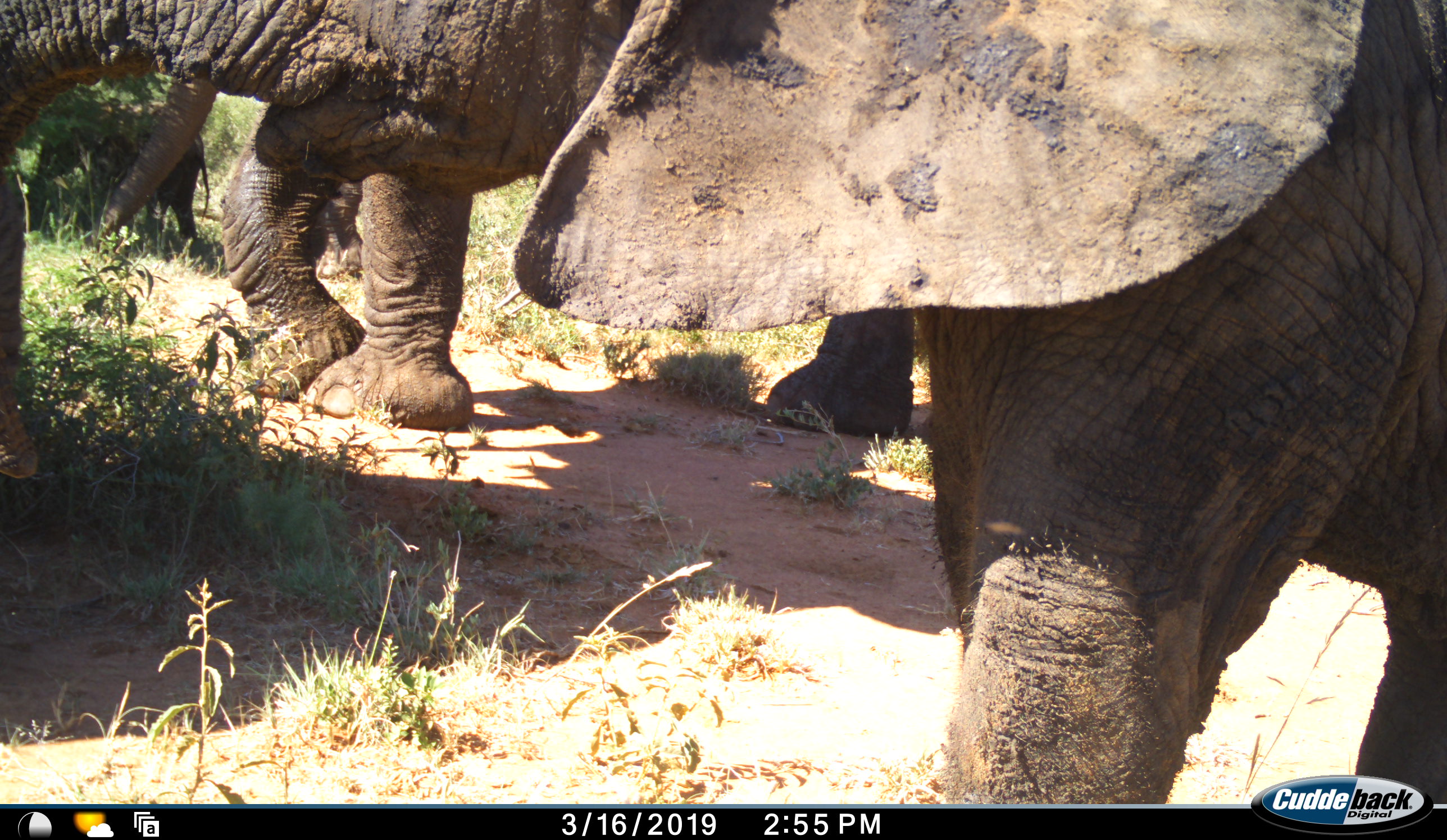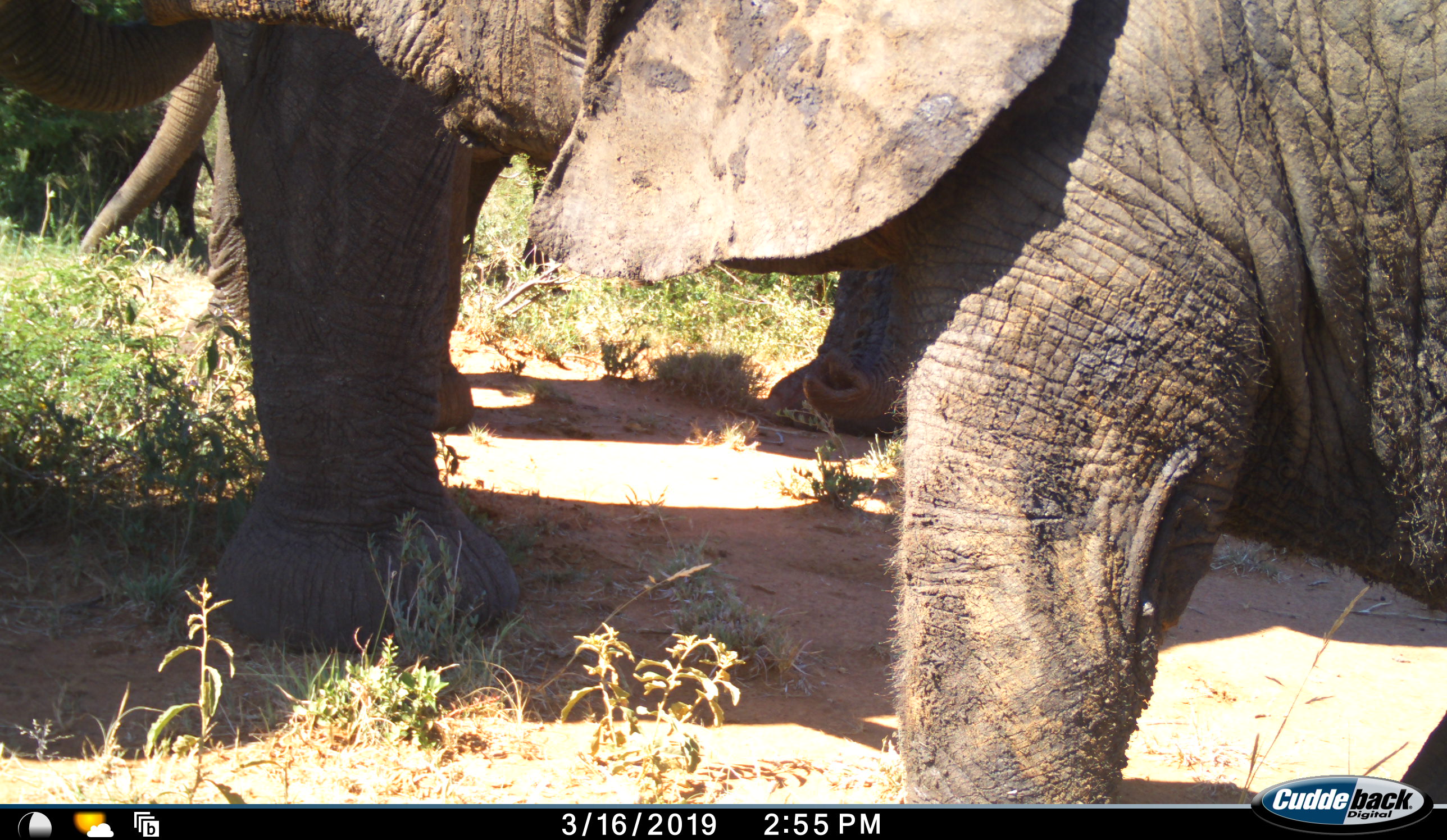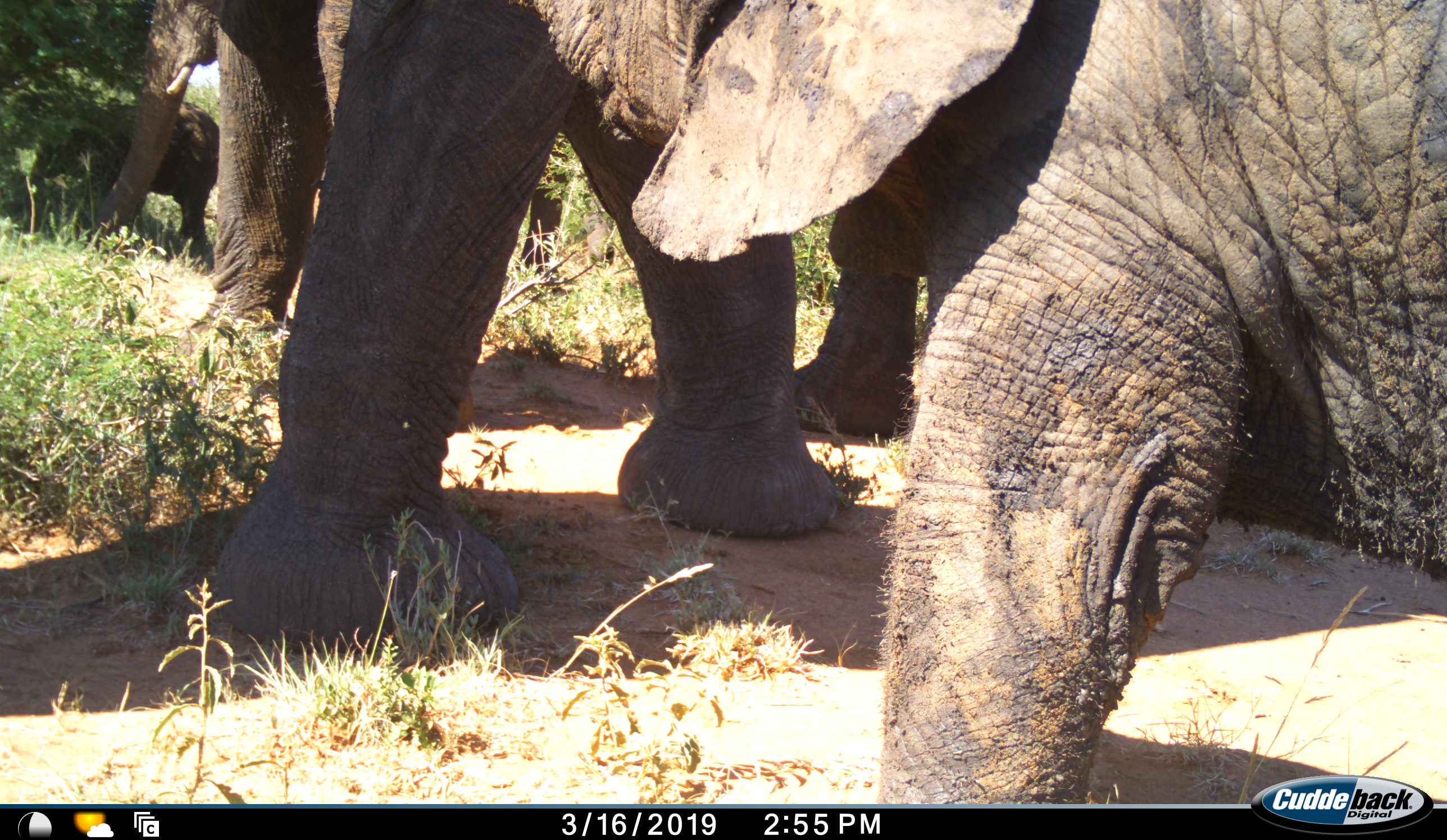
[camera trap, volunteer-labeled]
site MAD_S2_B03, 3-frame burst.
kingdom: Animalia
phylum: Chordata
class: Mammalia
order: Proboscidea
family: Elephantidae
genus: Loxodonta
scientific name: Loxodonta africana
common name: african bush elephant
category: elephant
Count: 4.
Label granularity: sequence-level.